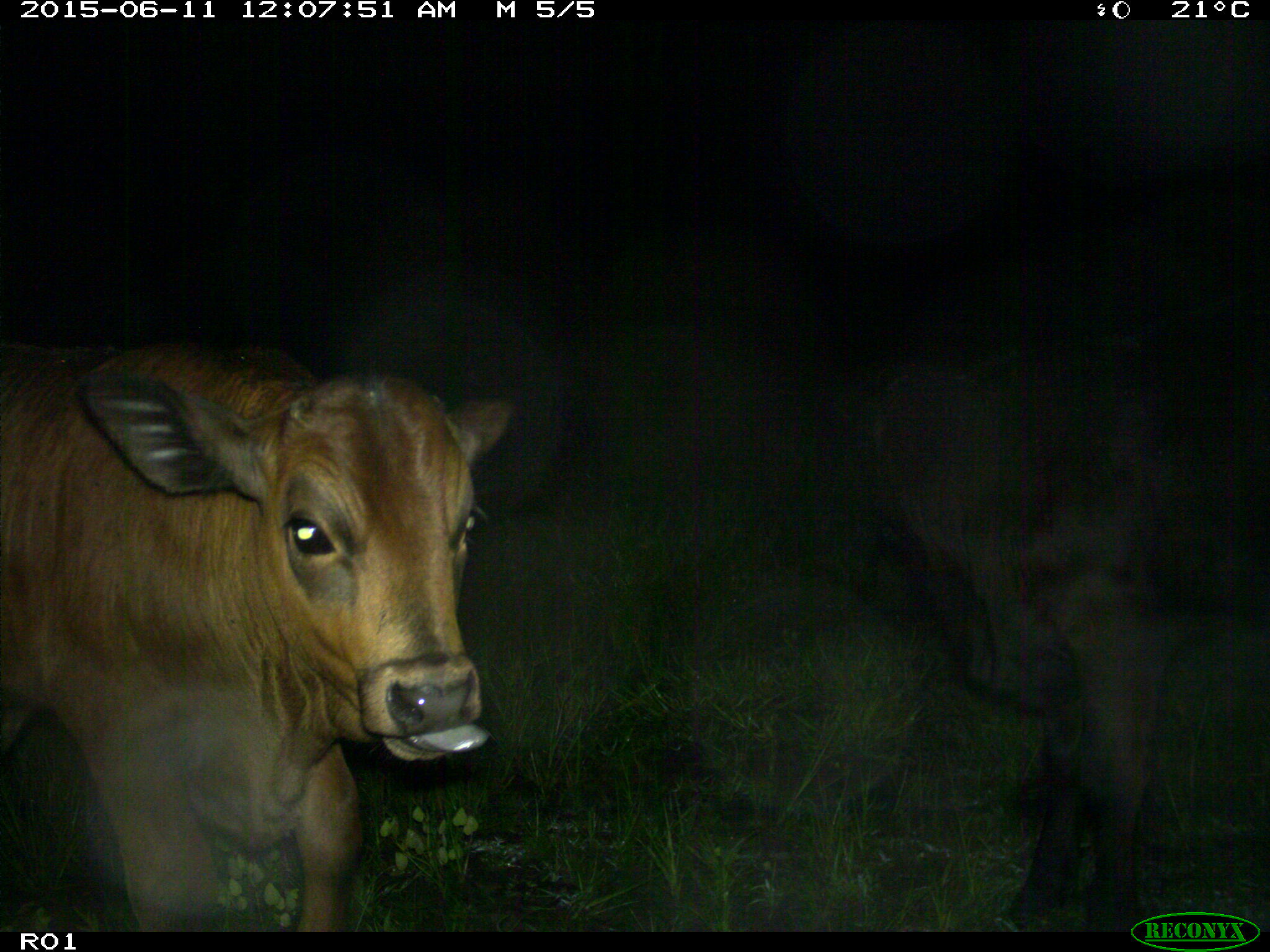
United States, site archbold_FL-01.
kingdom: Animalia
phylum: Chordata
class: Mammalia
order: Artiodactyla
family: Bovidae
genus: Bos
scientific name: Bos taurus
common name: domestic cow